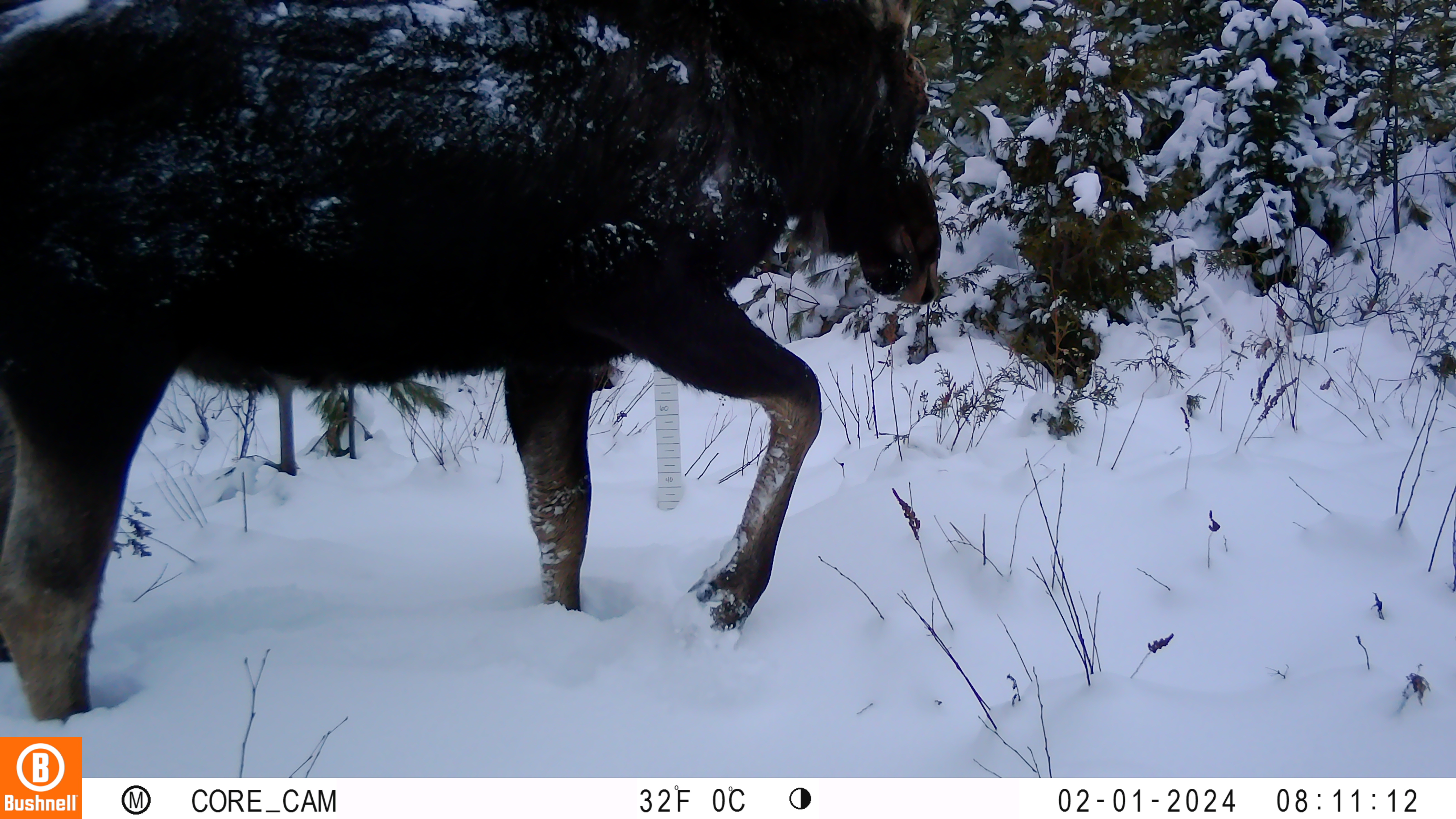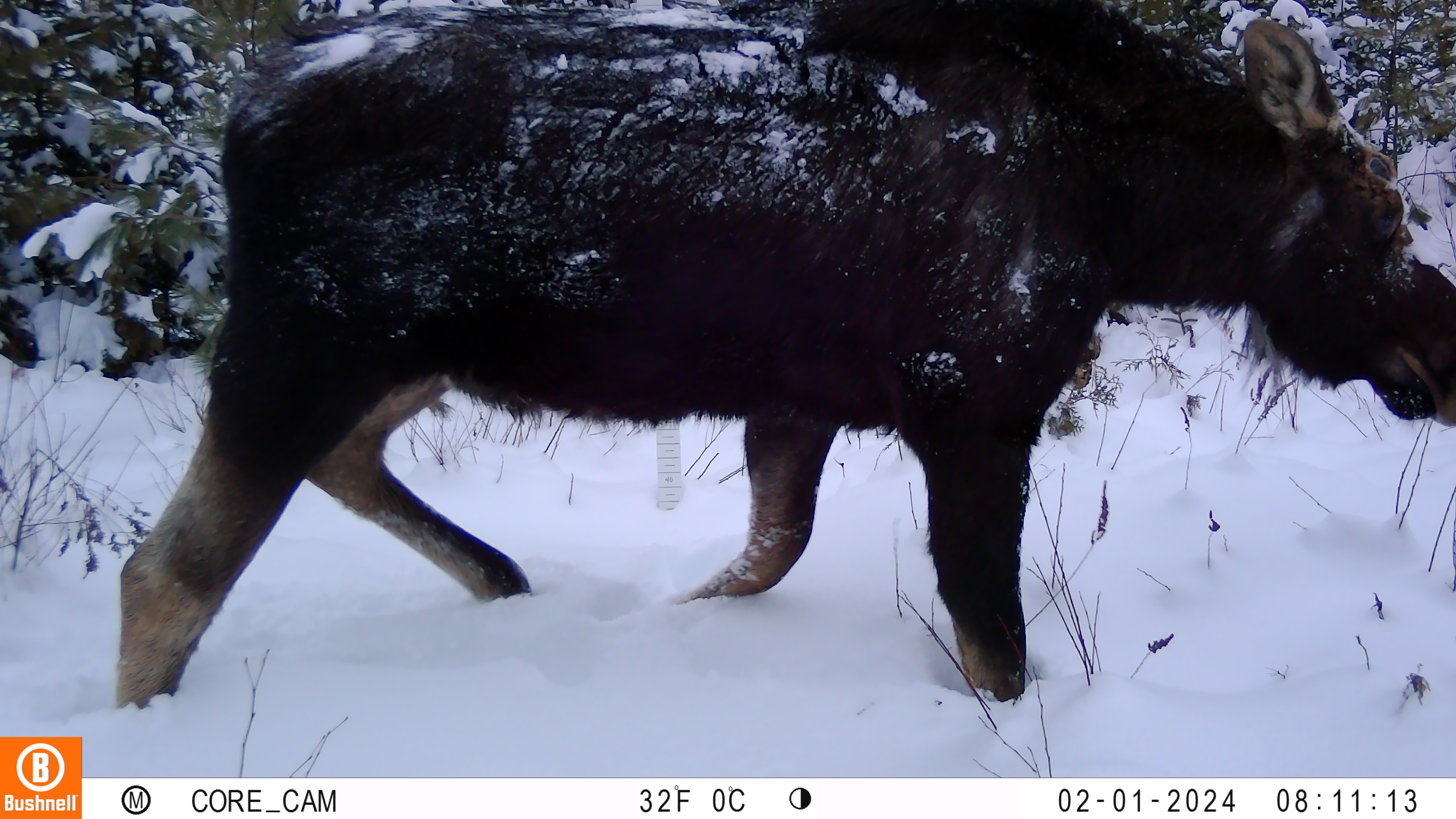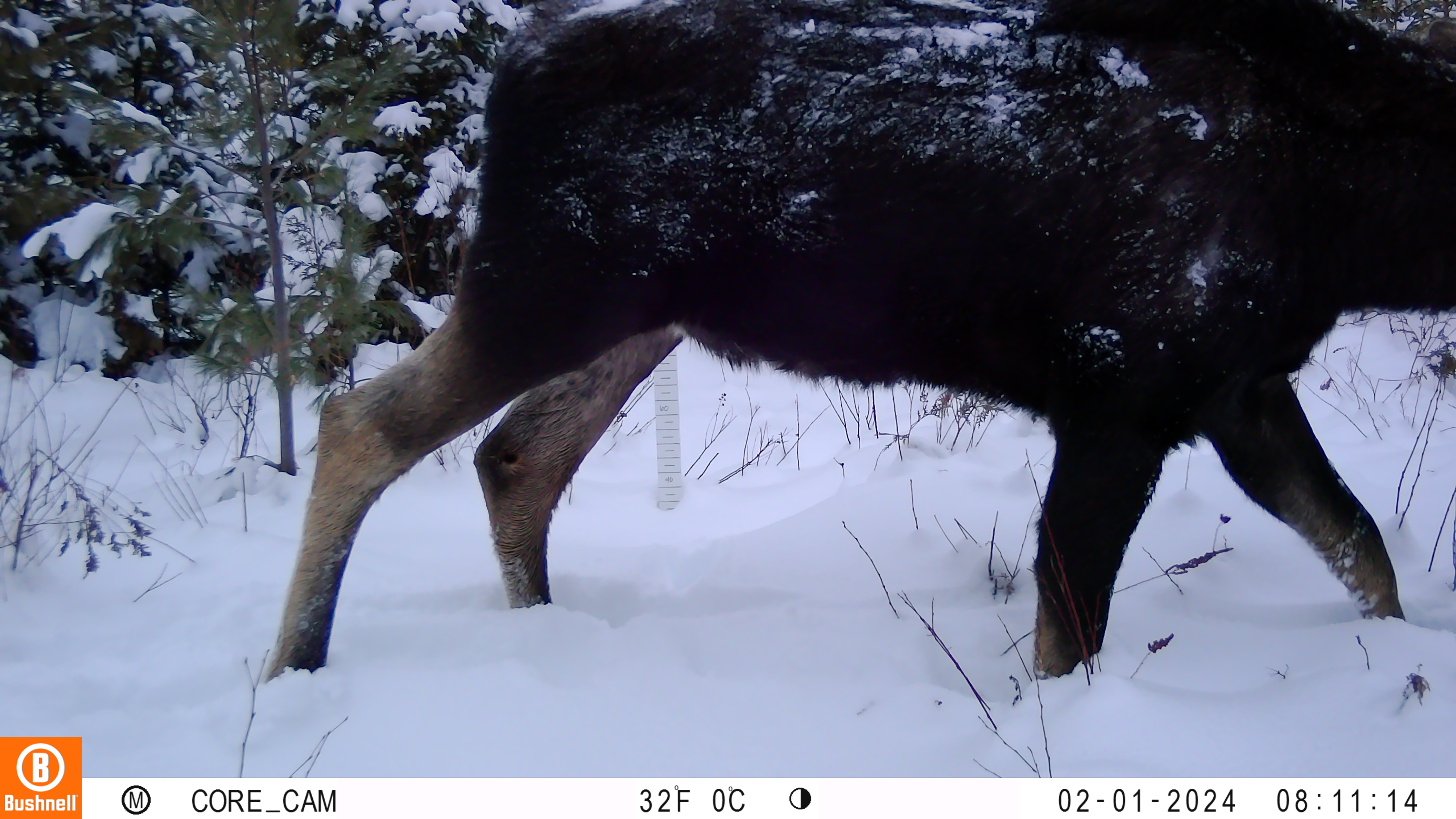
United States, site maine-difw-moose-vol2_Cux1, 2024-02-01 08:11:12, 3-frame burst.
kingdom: Animalia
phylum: Chordata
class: Mammalia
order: Artiodactyla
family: Cervidae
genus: Alces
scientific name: Alces alces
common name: moose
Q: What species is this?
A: Moose (Alces alces).